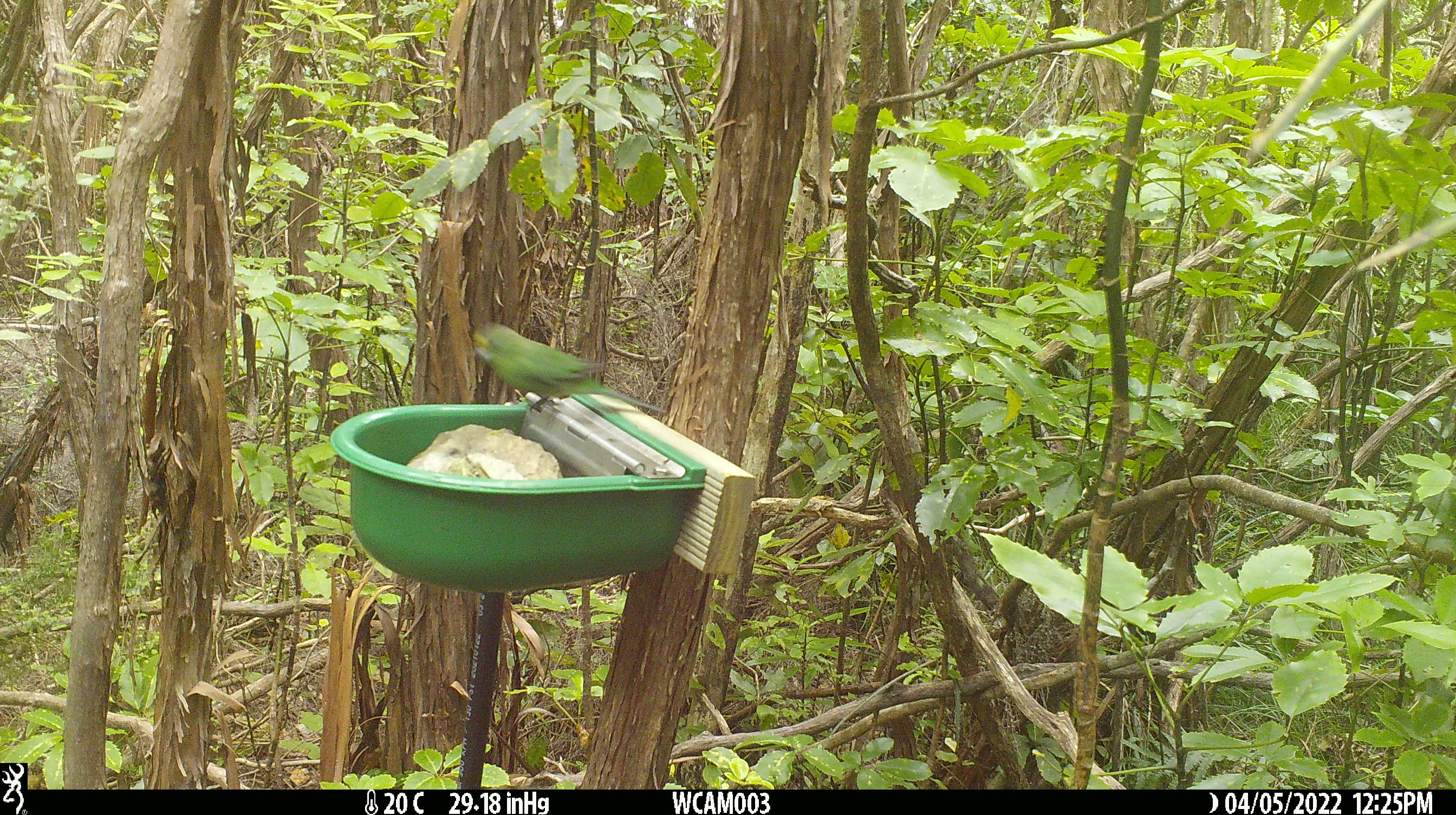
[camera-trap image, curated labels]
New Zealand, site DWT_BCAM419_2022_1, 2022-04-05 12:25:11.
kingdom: Animalia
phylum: Chordata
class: Aves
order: Psittaciformes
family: Psittaculidae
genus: Cyanoramphus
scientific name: Cyanoramphus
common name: parakeet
Parakeet (Cyanoramphus).